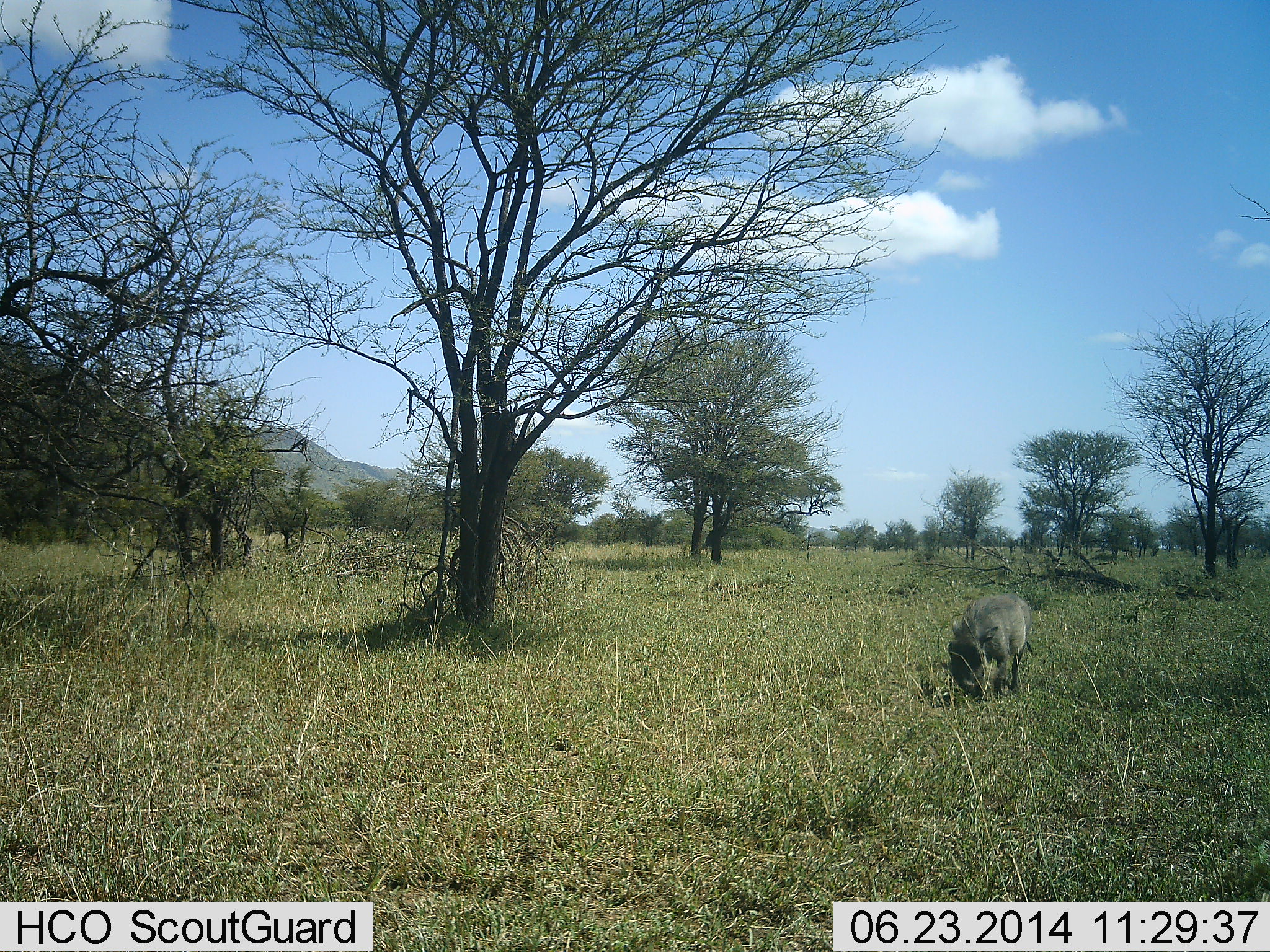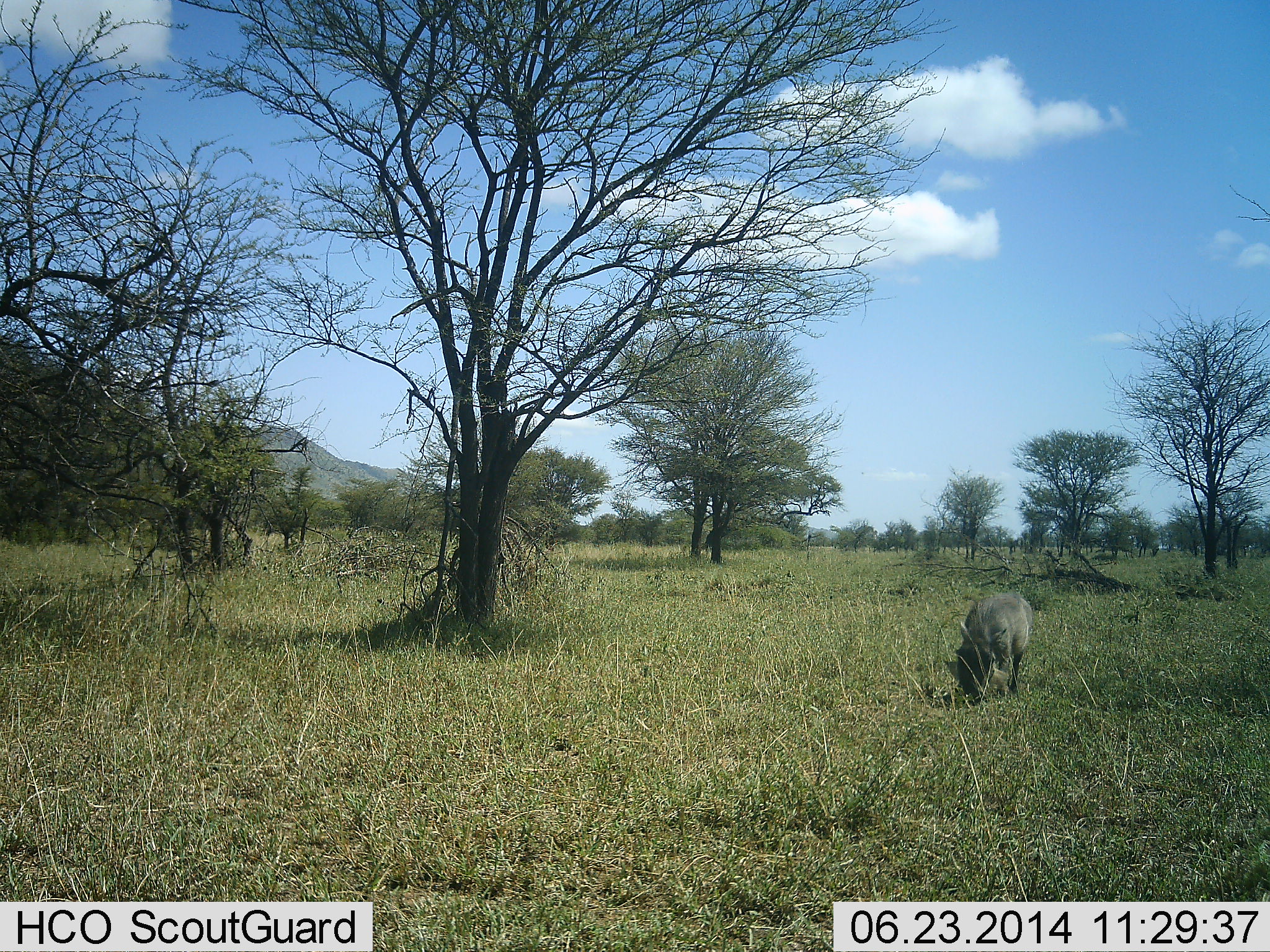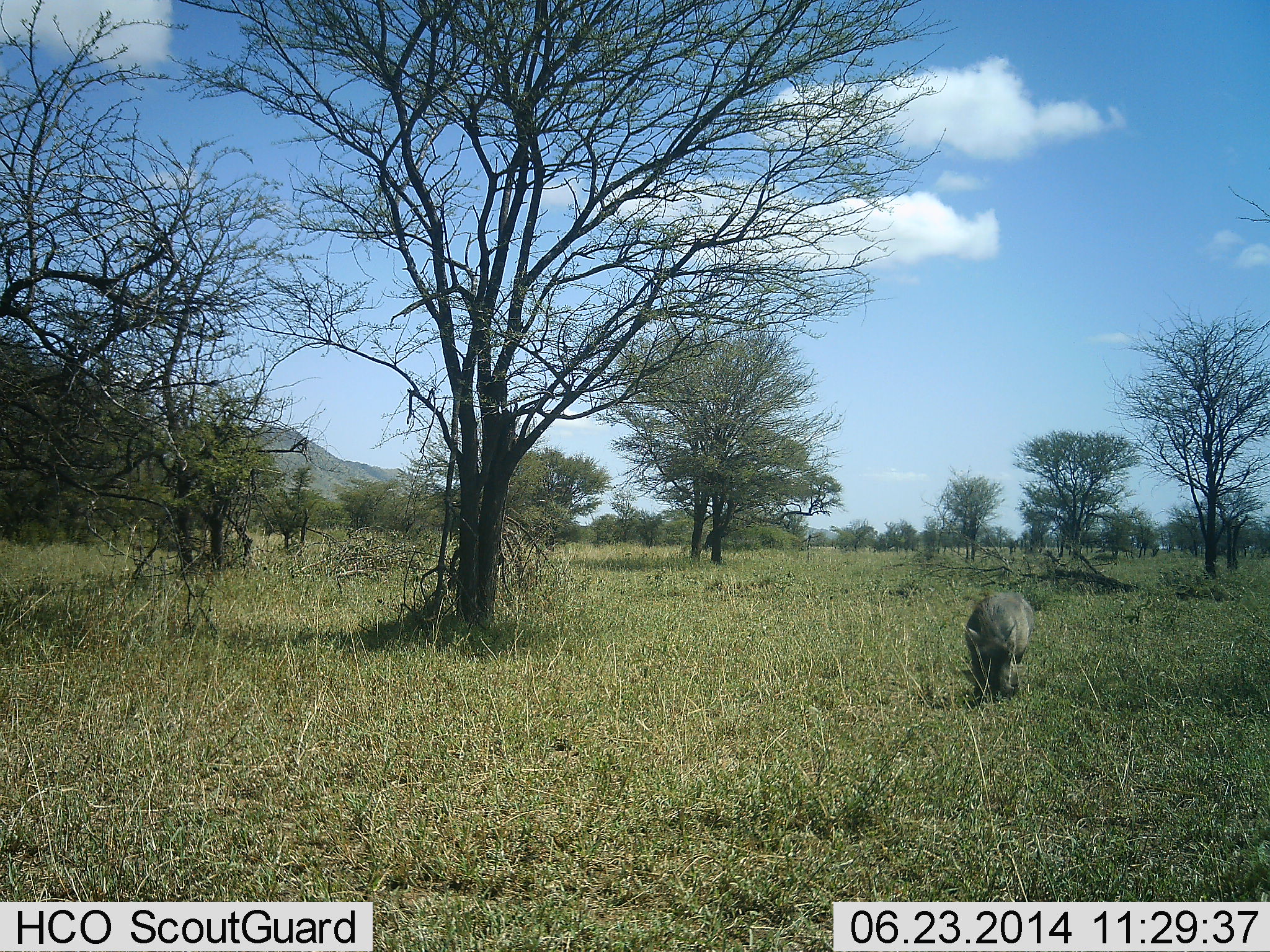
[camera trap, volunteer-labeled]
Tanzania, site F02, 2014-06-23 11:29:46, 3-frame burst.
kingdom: Animalia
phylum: Chordata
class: Mammalia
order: Artiodactyla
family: Suidae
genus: Phacochoerus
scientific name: Phacochoerus africanus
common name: warthog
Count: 1.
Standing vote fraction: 20%.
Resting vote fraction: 0%.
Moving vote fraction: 0%.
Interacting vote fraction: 0%.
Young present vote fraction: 0%.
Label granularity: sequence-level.